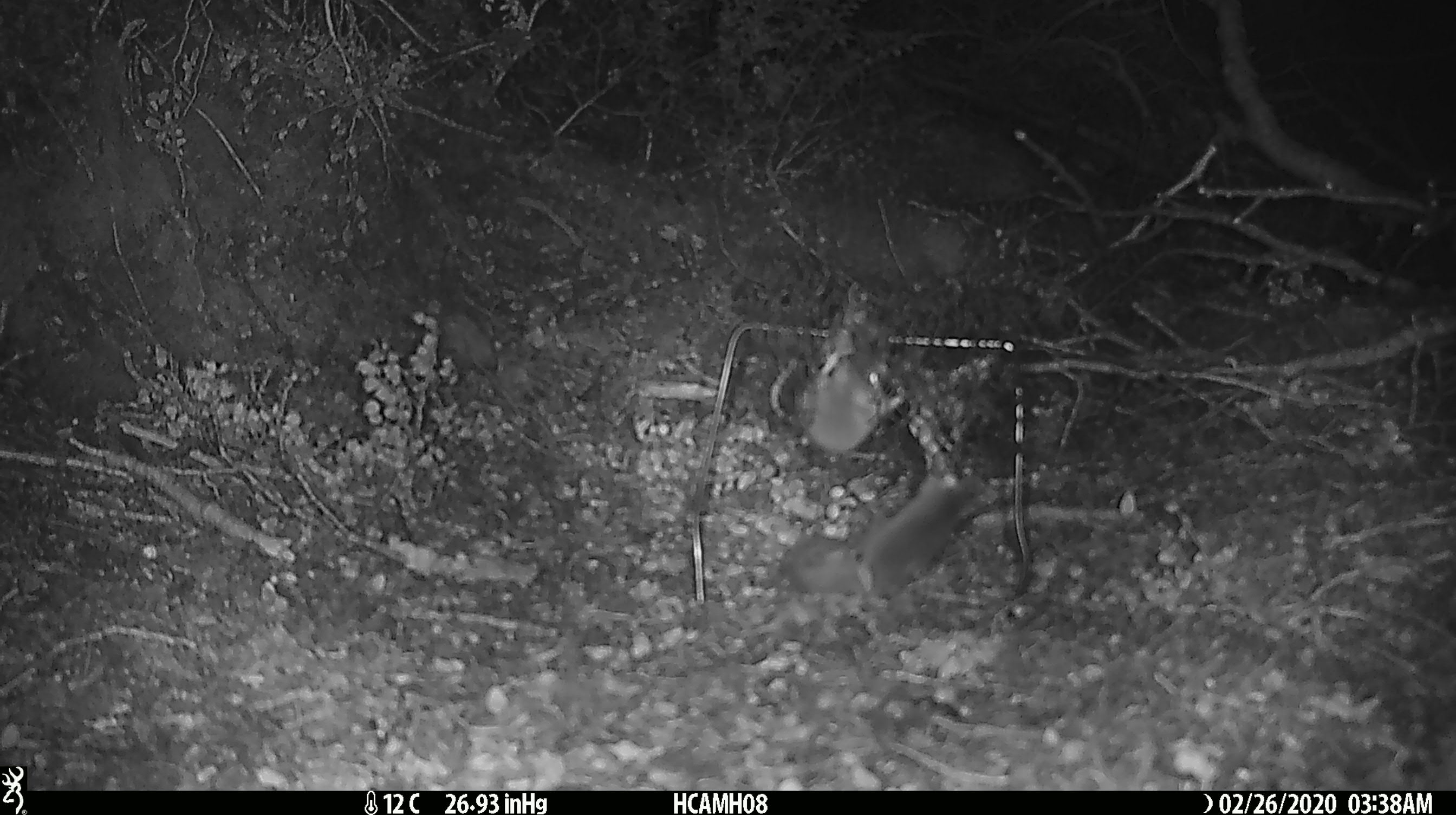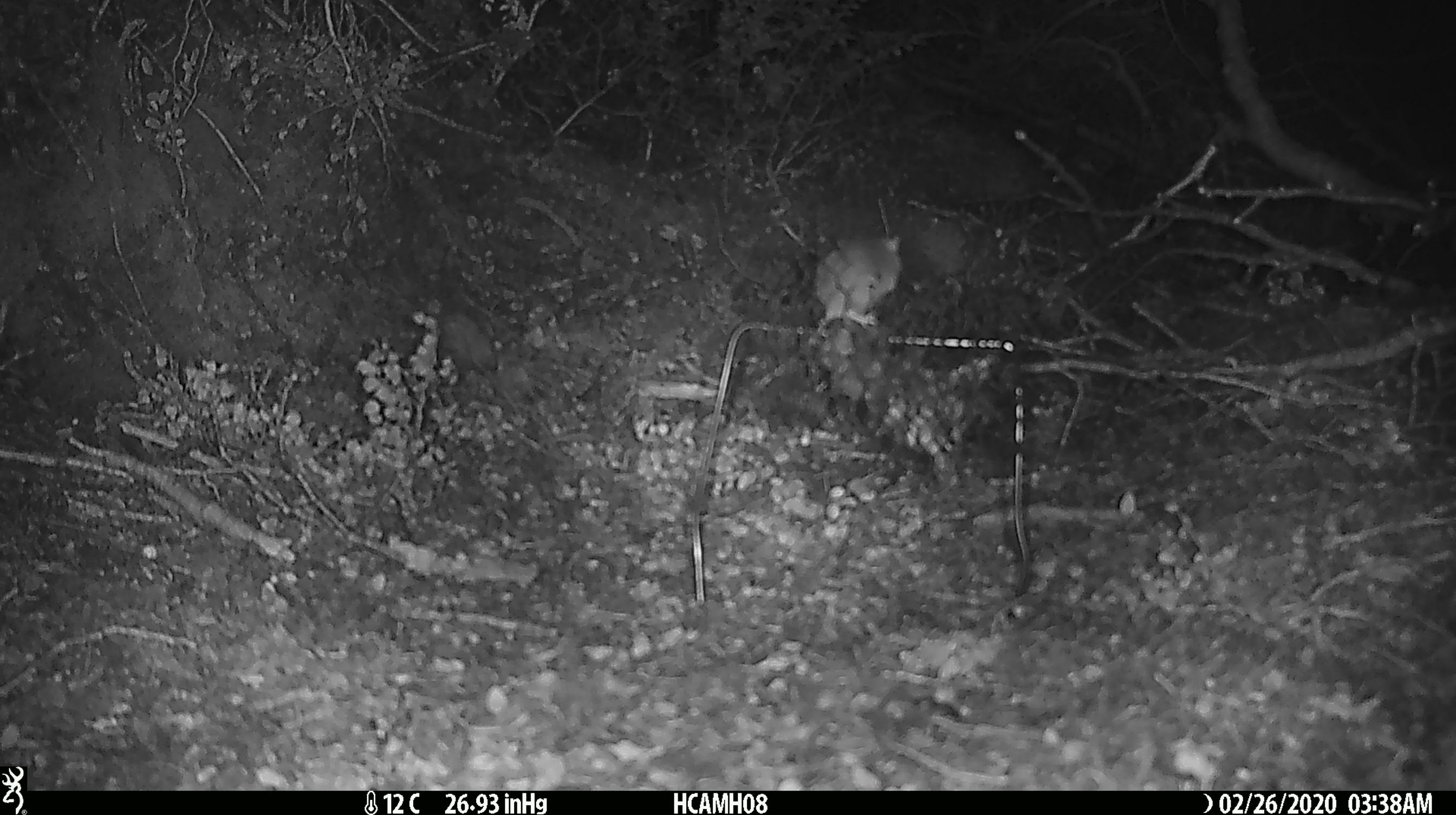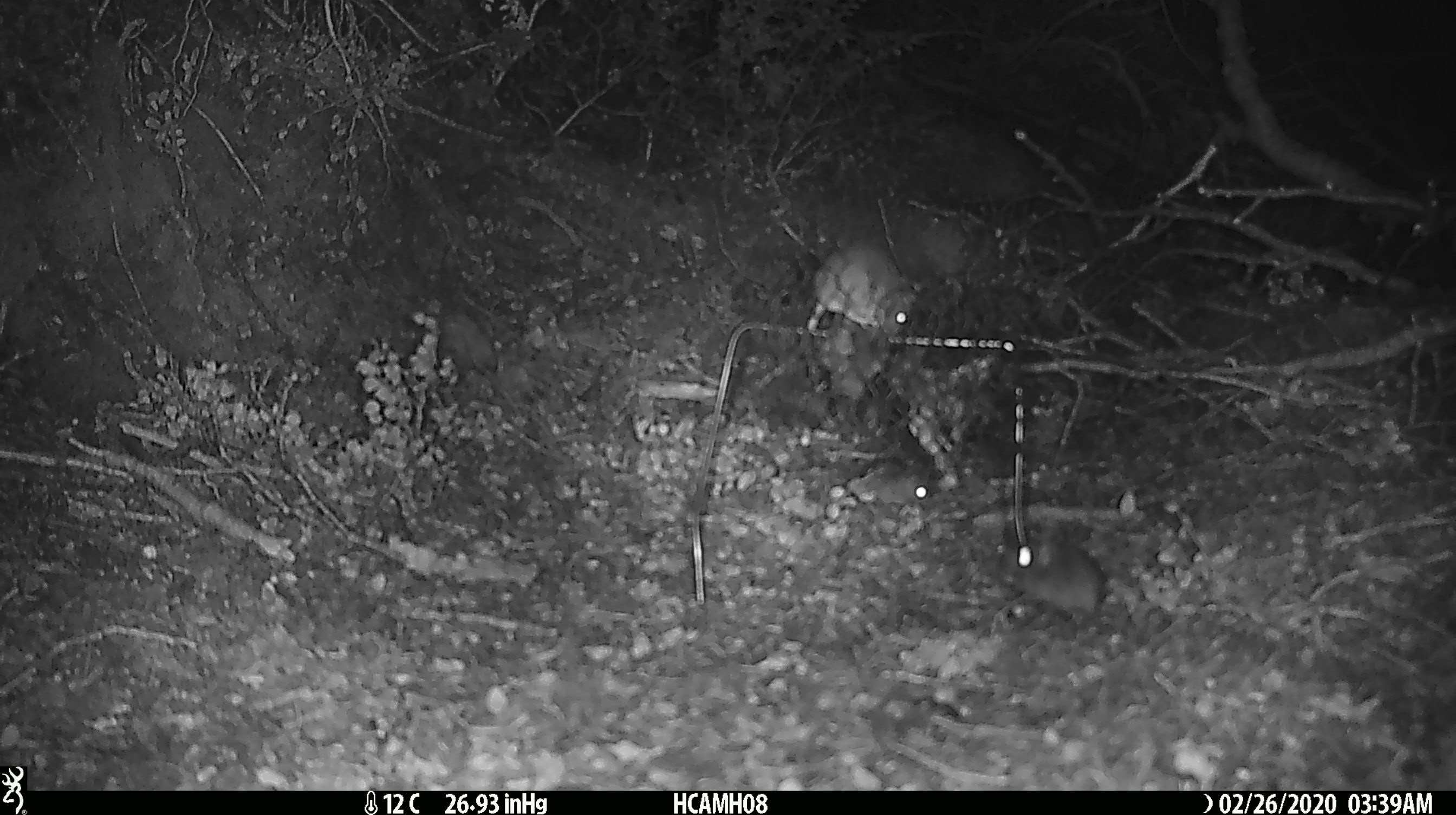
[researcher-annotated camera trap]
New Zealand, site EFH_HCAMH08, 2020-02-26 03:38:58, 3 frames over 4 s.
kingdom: Animalia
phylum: Chordata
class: Mammalia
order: Rodentia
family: Muridae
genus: Mus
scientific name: Mus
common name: mouse